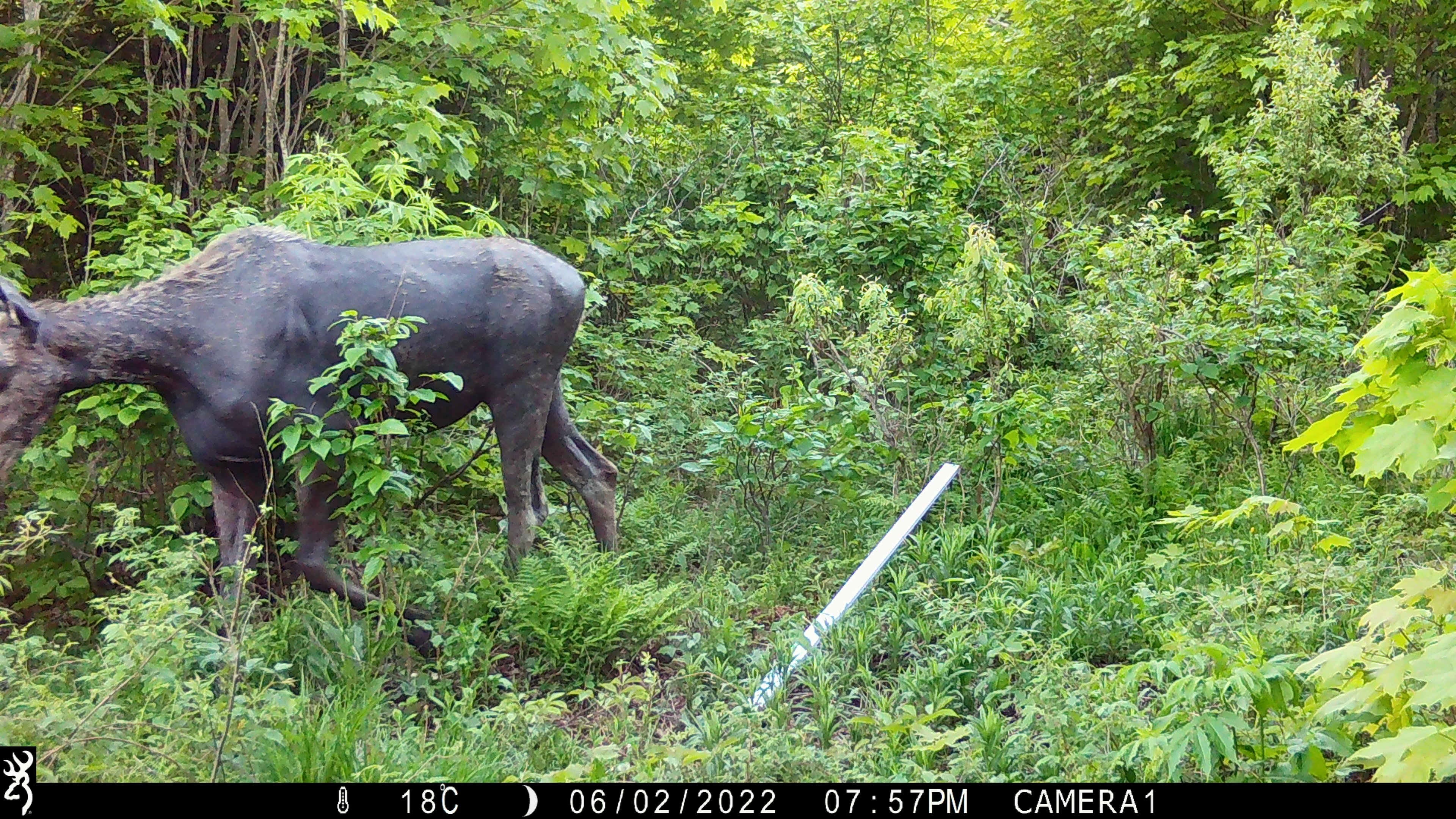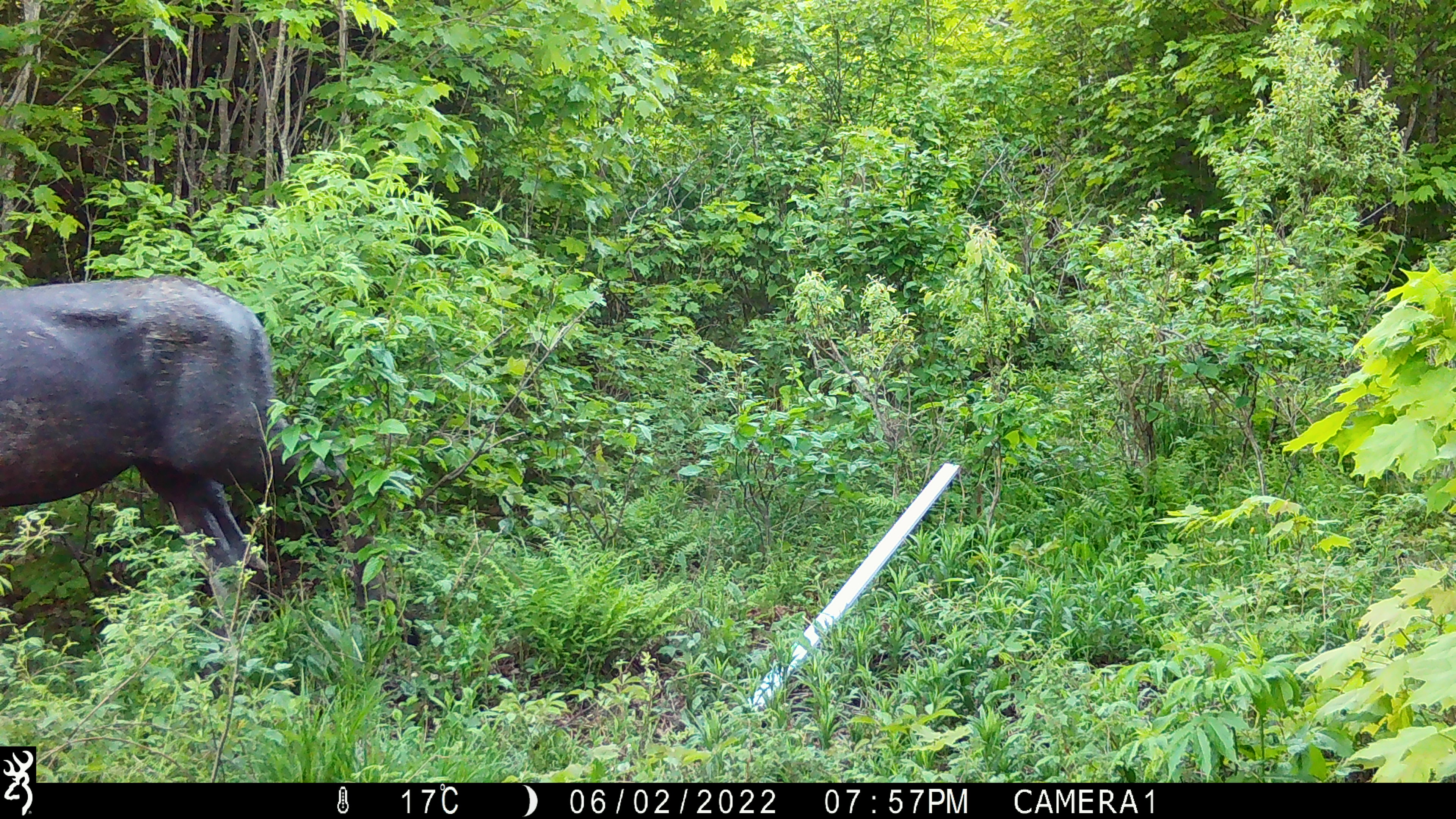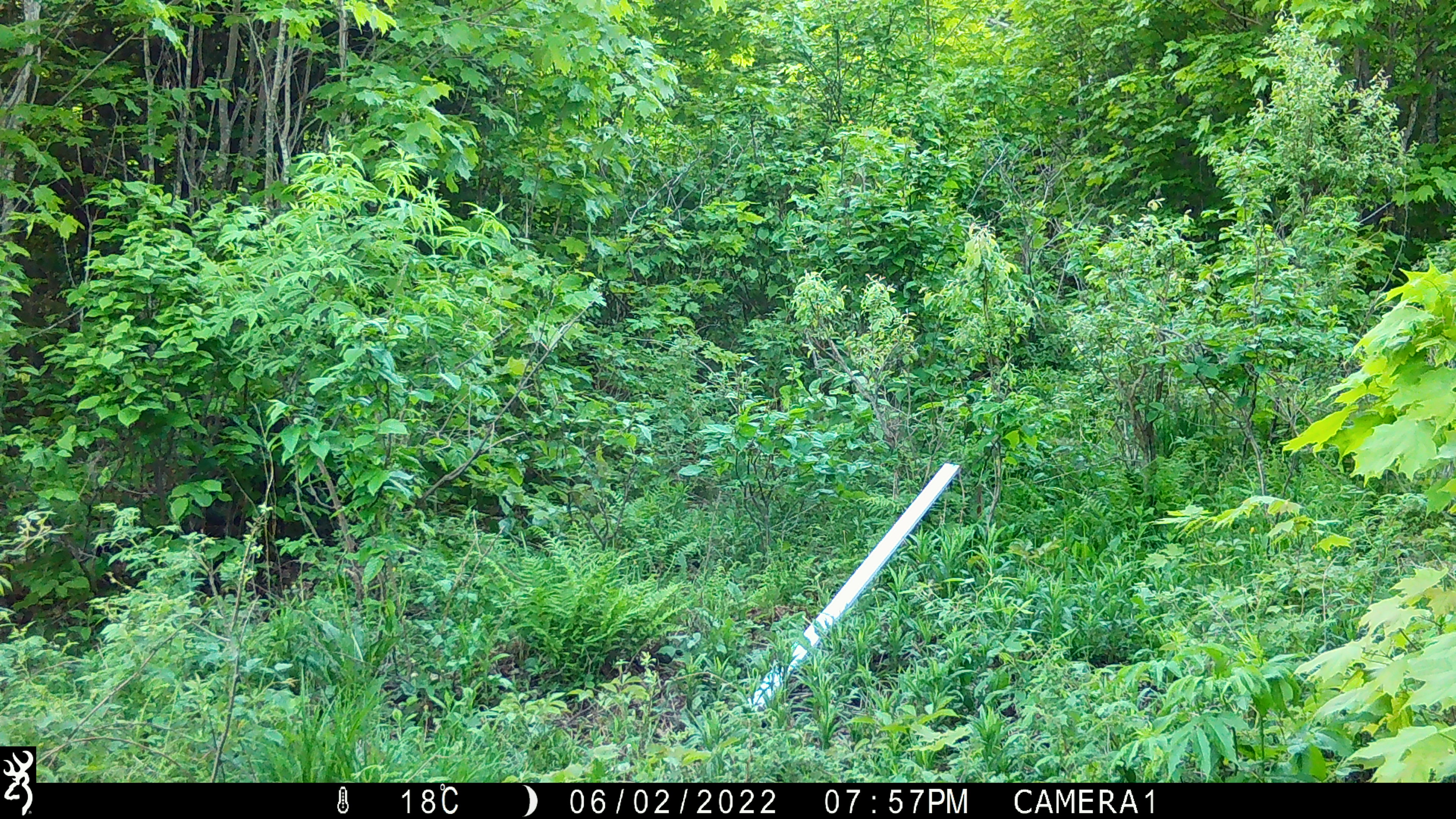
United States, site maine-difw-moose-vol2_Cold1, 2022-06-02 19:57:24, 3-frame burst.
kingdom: Animalia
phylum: Chordata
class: Mammalia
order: Artiodactyla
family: Cervidae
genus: Alces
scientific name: Alces alces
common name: moose